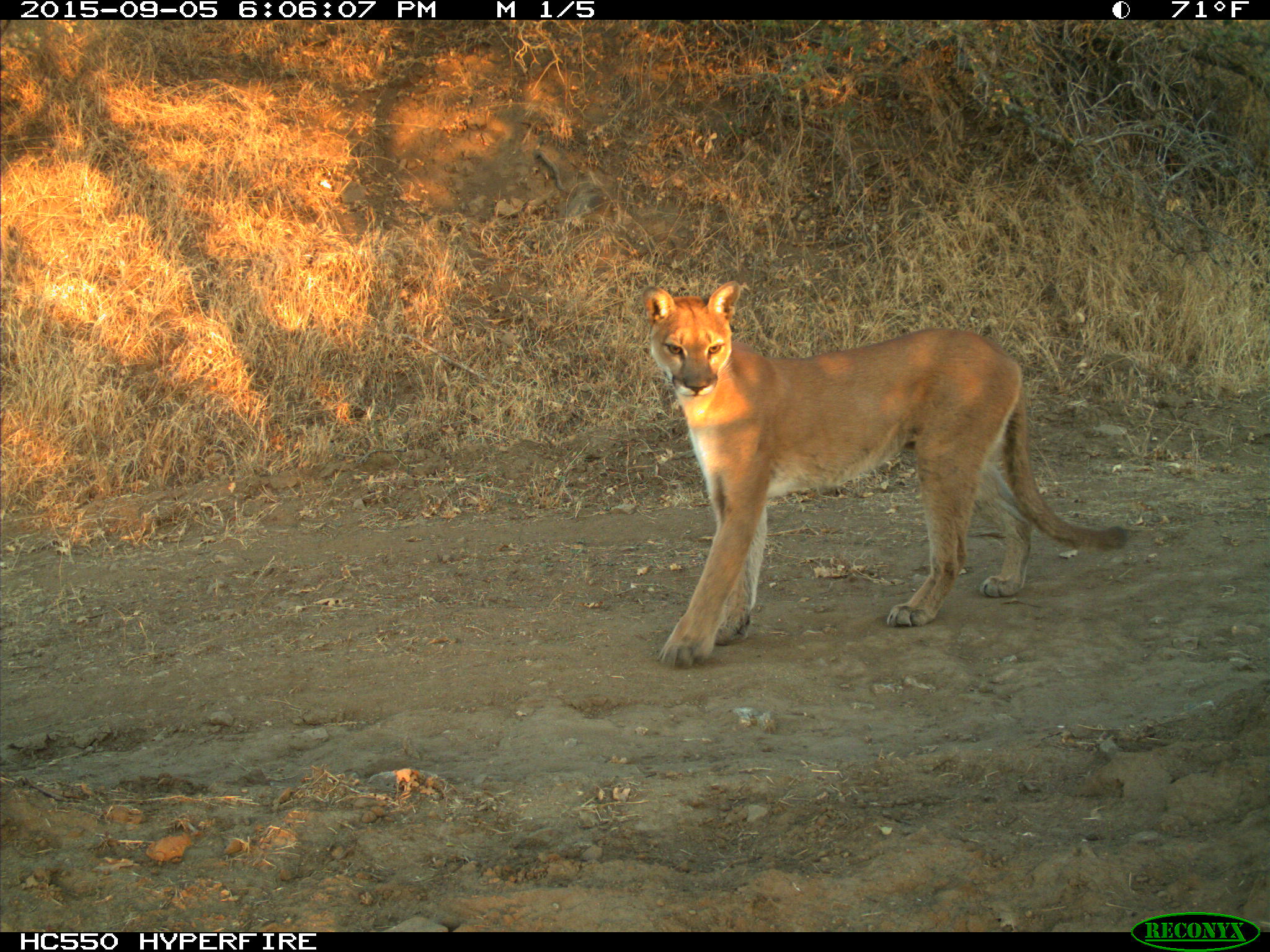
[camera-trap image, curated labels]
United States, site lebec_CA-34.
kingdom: Animalia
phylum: Chordata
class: Mammalia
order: Carnivora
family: Felidae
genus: Puma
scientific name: Puma concolor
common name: mountain lion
Puma concolor (mountain lion).